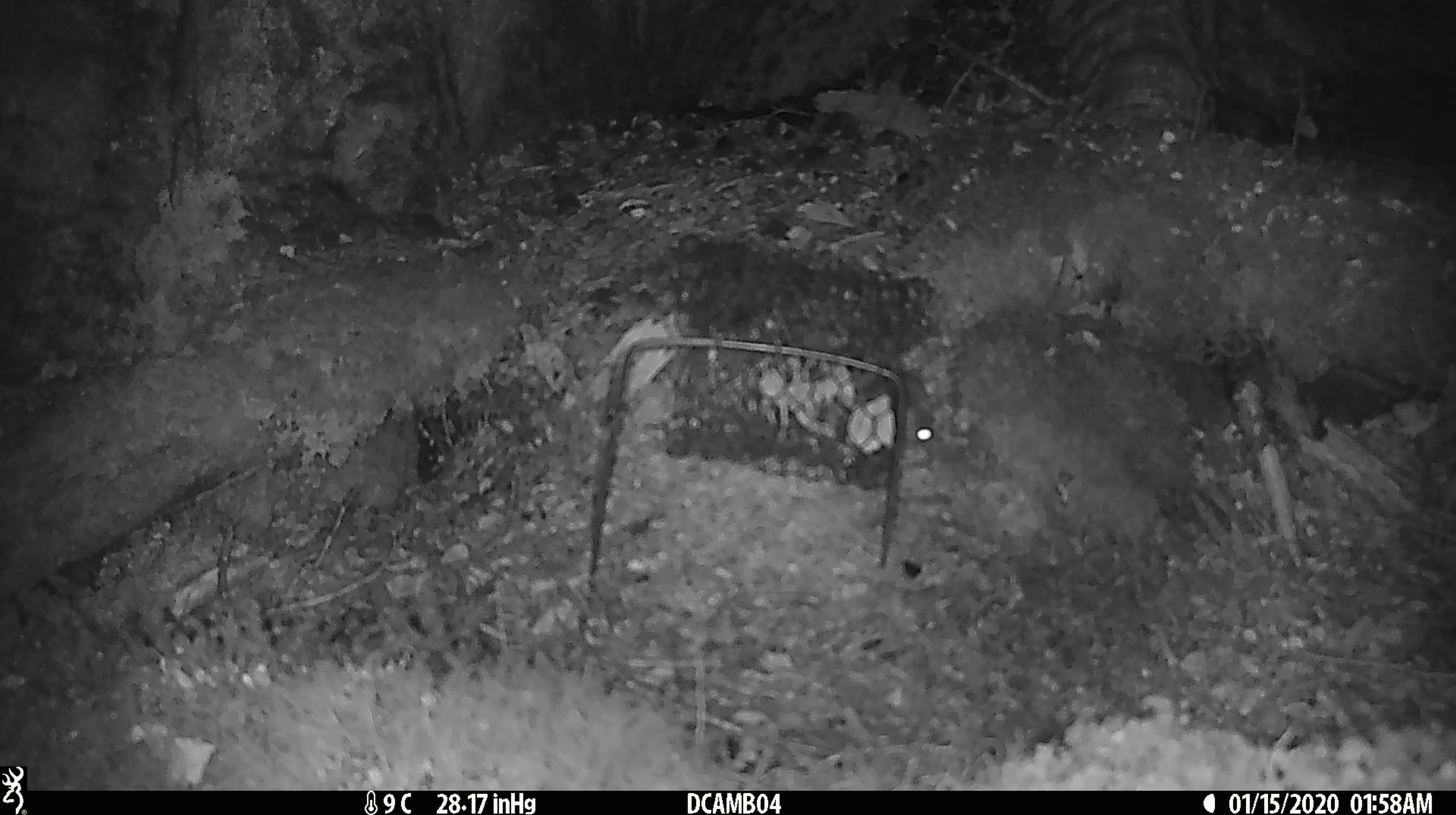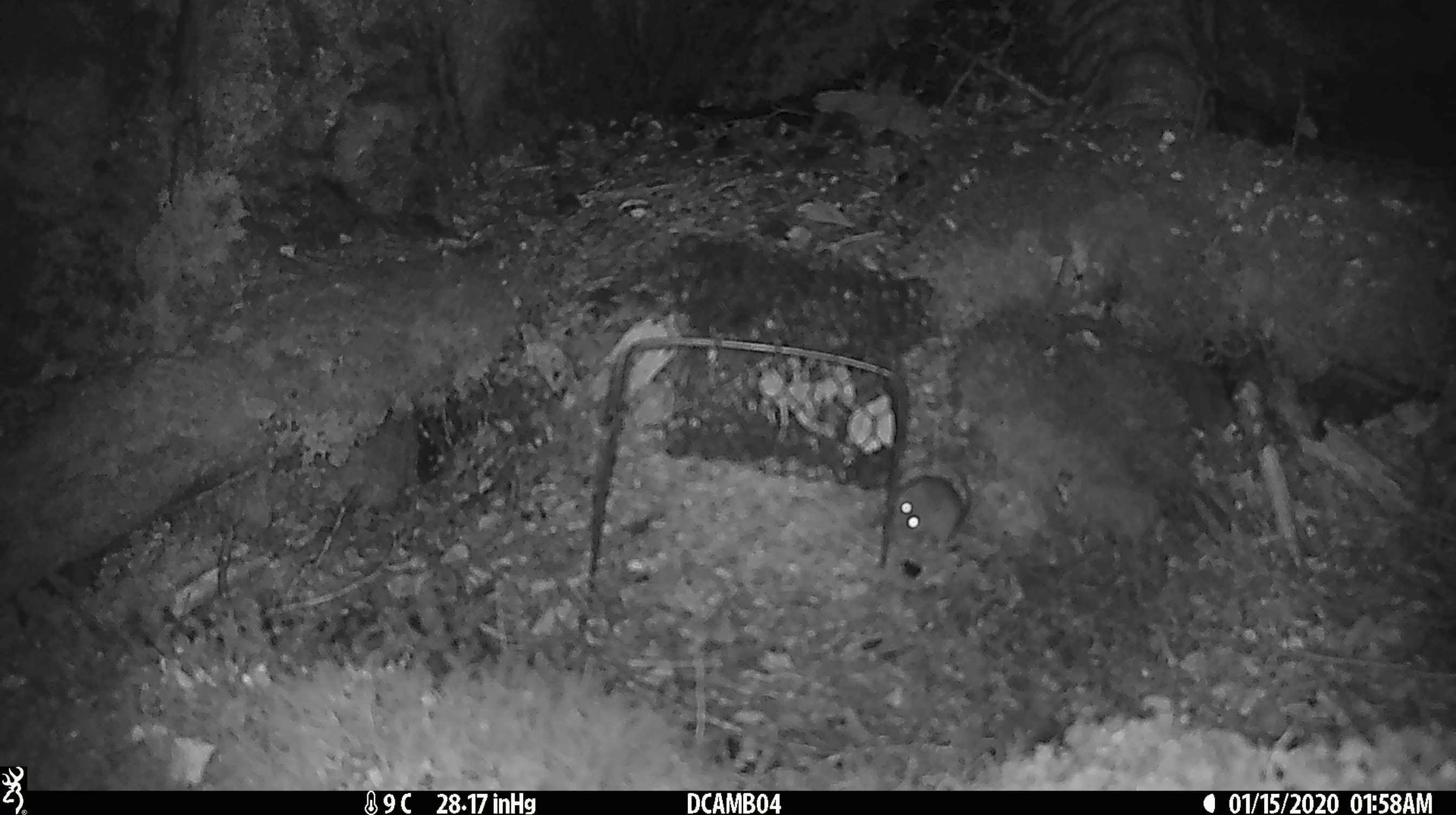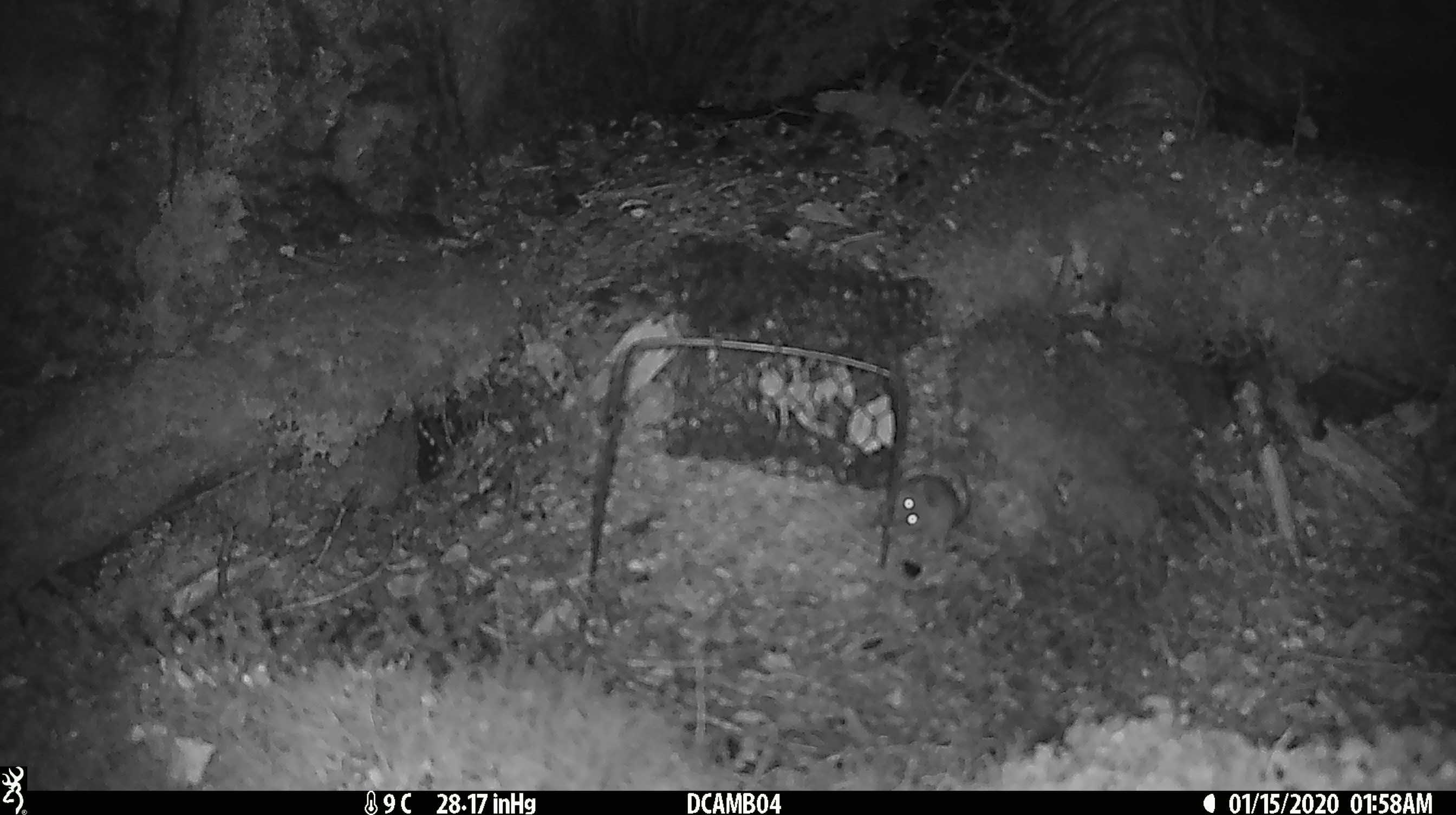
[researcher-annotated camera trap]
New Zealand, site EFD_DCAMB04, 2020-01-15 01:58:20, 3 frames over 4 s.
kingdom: Animalia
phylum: Chordata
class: Mammalia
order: Rodentia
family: Muridae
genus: Mus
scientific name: Mus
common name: mouse